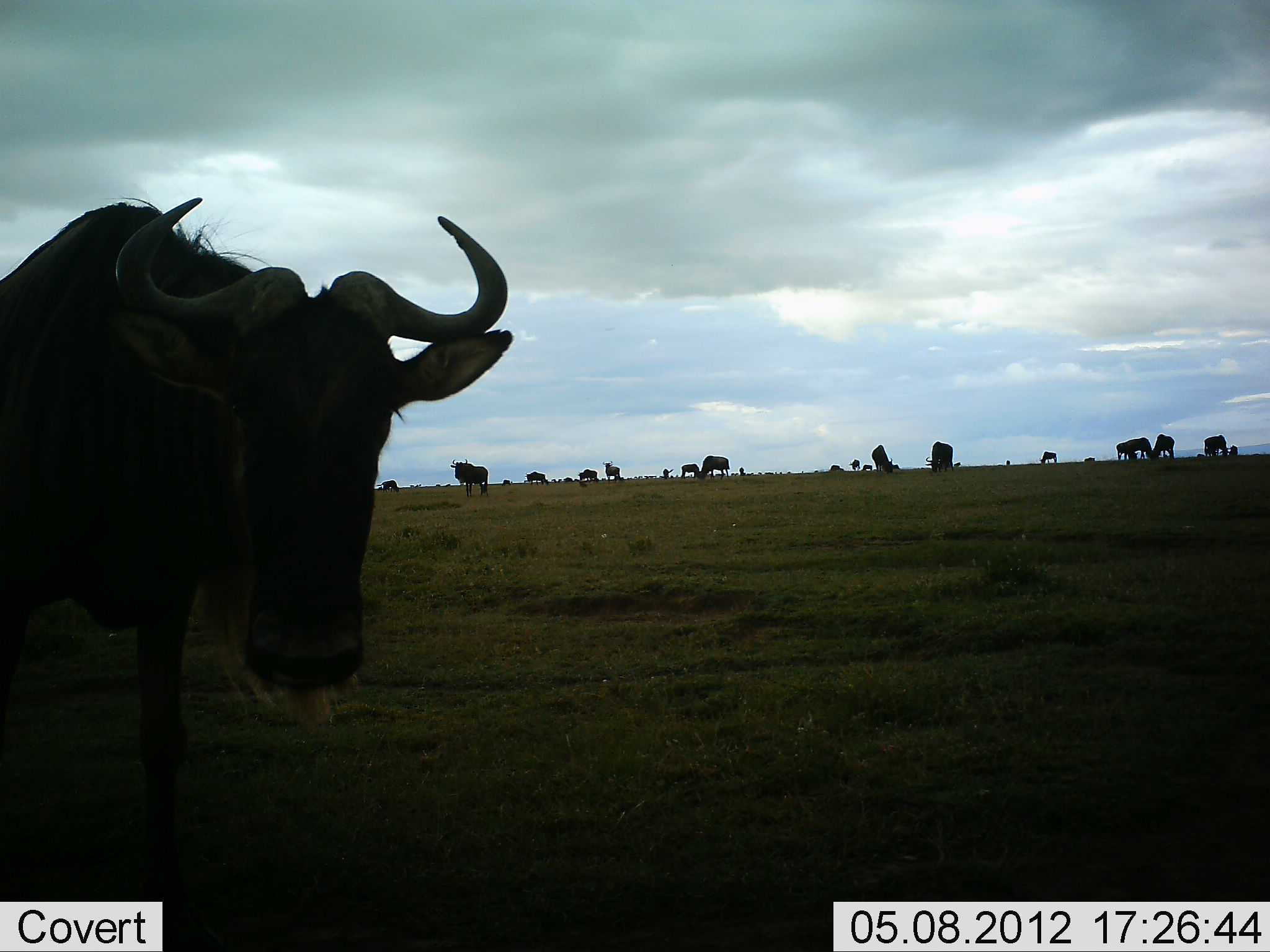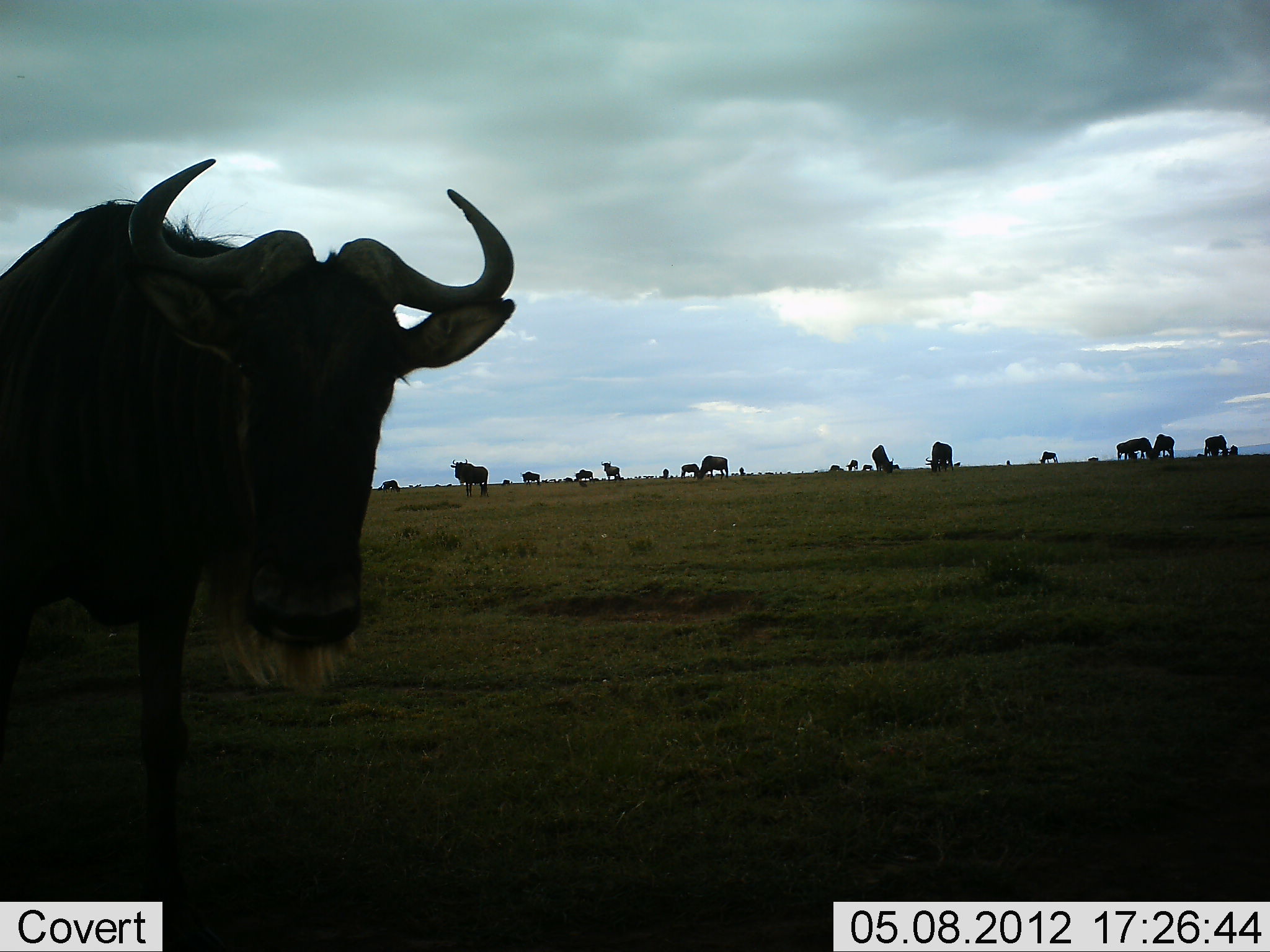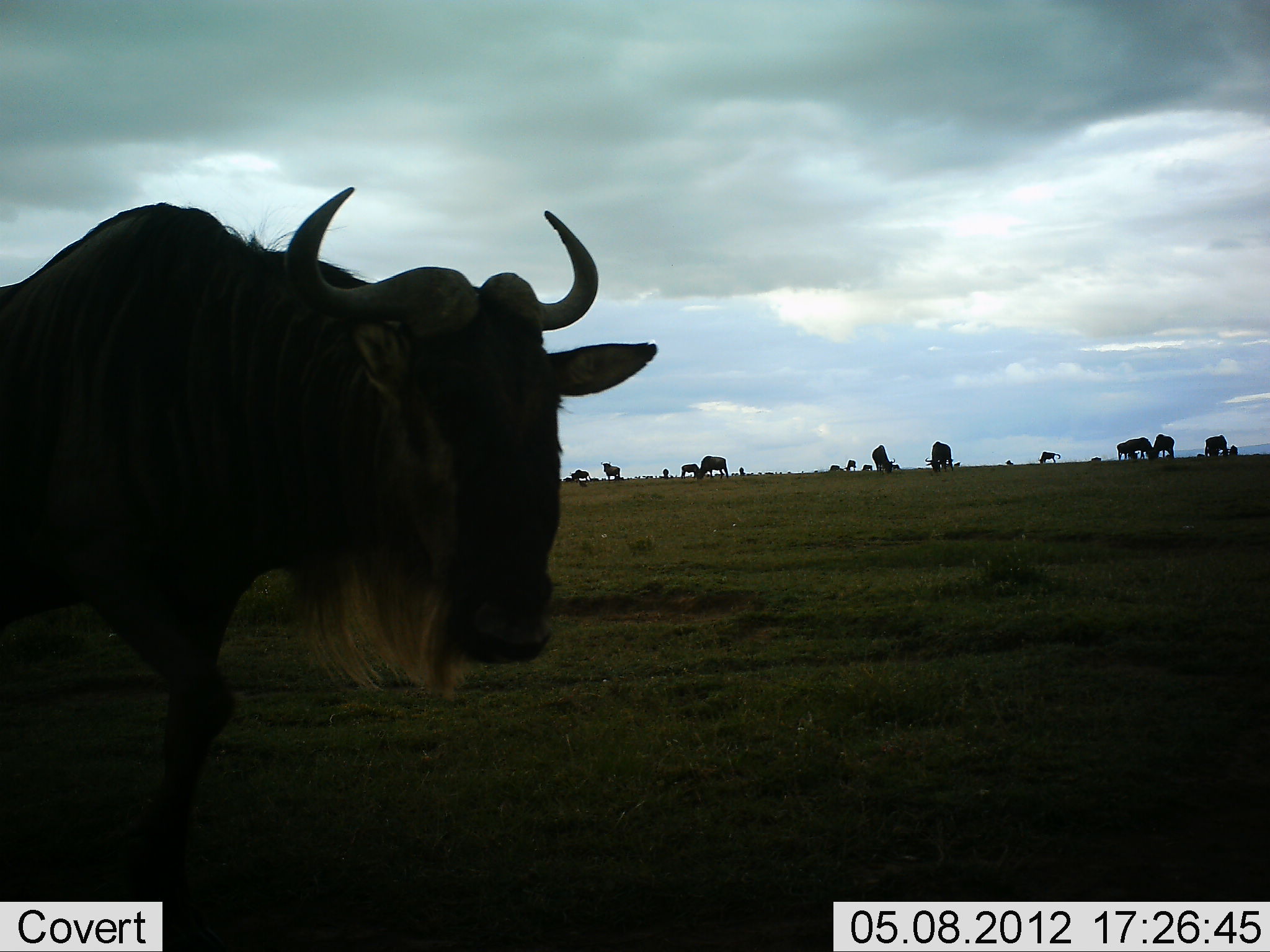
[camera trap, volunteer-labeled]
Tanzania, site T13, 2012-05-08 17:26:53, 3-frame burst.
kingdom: Animalia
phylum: Chordata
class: Mammalia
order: Artiodactyla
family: Bovidae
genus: Connochaetes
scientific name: Connochaetes taurinus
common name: blue wildebeest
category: wildebeest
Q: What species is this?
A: Wildebeest (blue wildebeest) (Connochaetes taurinus).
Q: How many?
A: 11-50.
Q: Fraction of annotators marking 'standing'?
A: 90%.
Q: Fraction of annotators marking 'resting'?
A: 0%.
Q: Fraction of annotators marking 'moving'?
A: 20%.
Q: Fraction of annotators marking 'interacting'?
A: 0%.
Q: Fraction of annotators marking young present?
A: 10%.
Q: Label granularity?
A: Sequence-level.